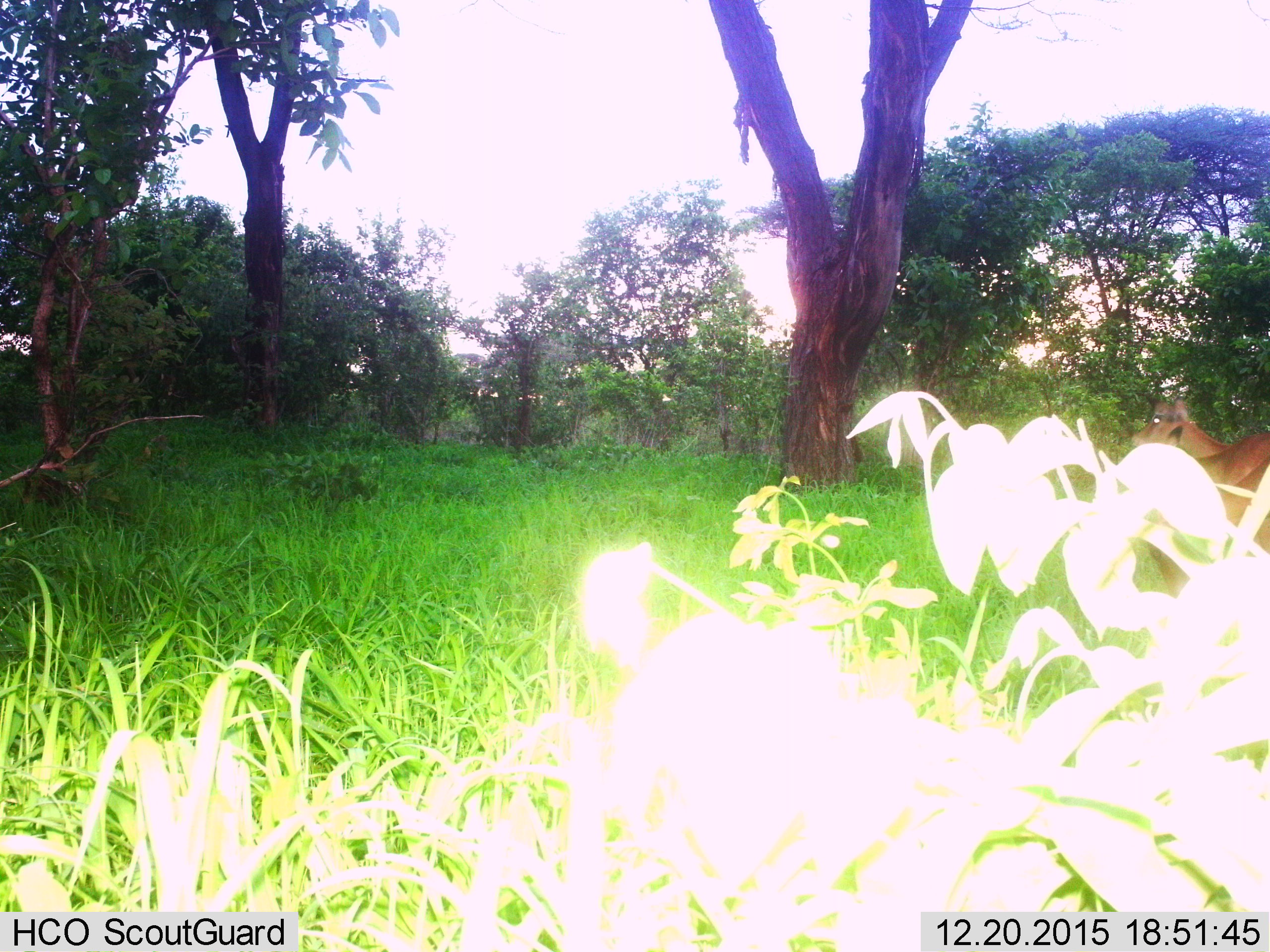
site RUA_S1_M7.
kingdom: Animalia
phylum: Chordata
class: Mammalia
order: Artiodactyla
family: Bovidae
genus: Aepyceros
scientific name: Aepyceros melampus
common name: impala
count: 3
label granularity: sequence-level